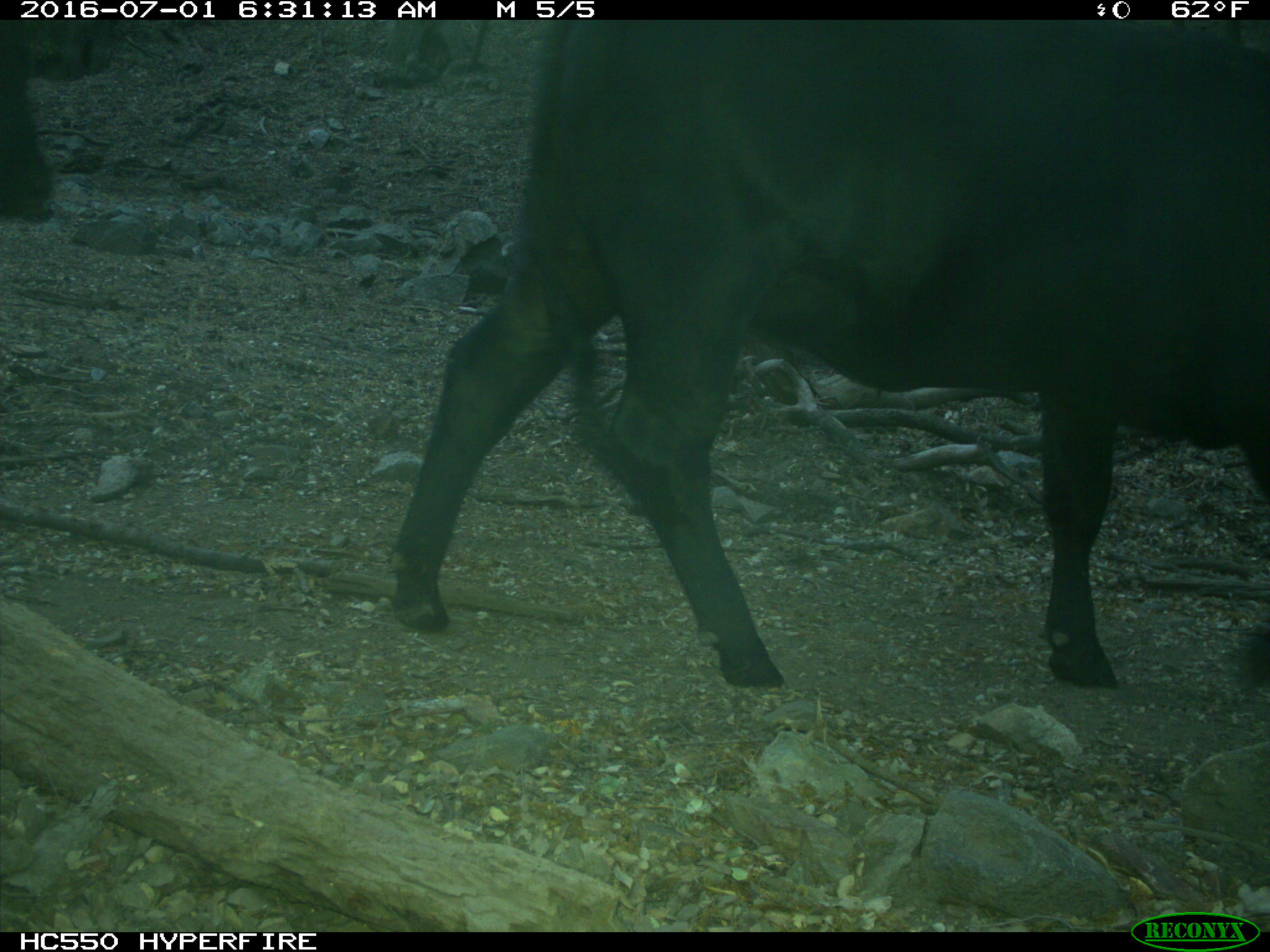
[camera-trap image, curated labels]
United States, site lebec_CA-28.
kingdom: Animalia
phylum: Chordata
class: Mammalia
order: Artiodactyla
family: Bovidae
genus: Bos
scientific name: Bos taurus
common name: domestic cow